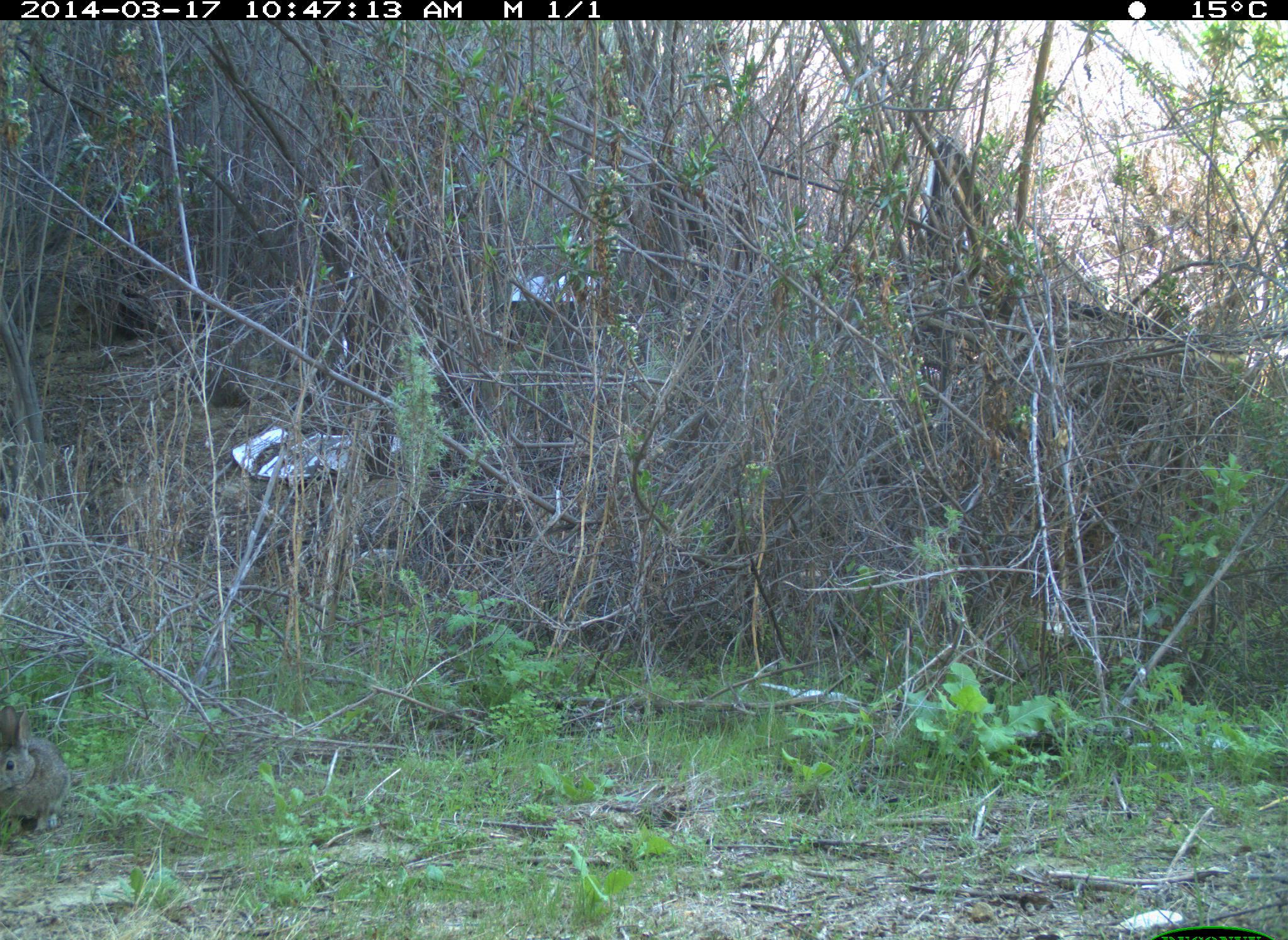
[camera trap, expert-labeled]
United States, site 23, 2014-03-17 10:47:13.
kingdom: Animalia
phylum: Chordata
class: Mammalia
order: Lagomorpha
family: Leporidae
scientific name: Leporidae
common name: rabbits and hares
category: rabbit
Rabbit (rabbits and hares) (Leporidae).